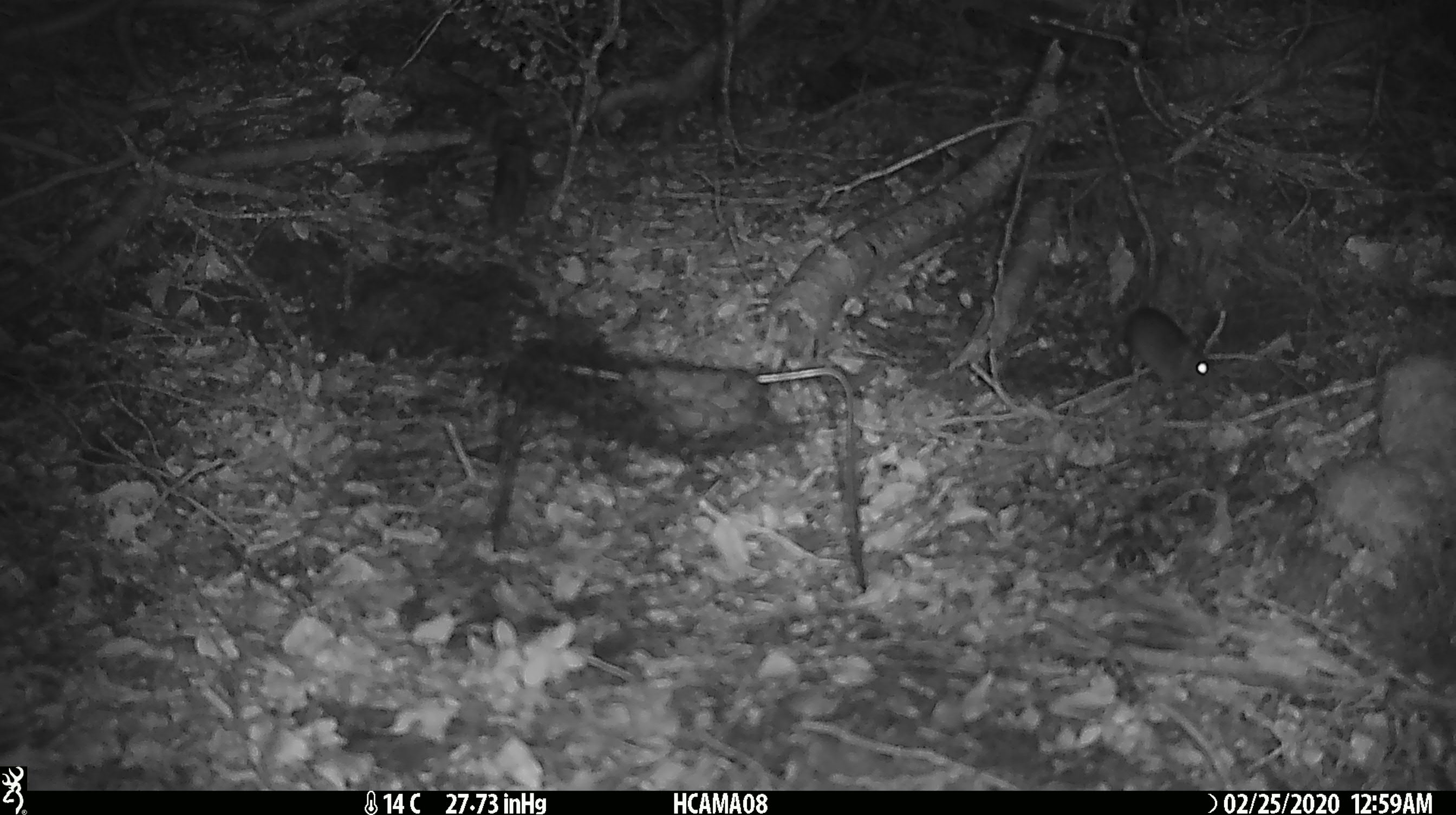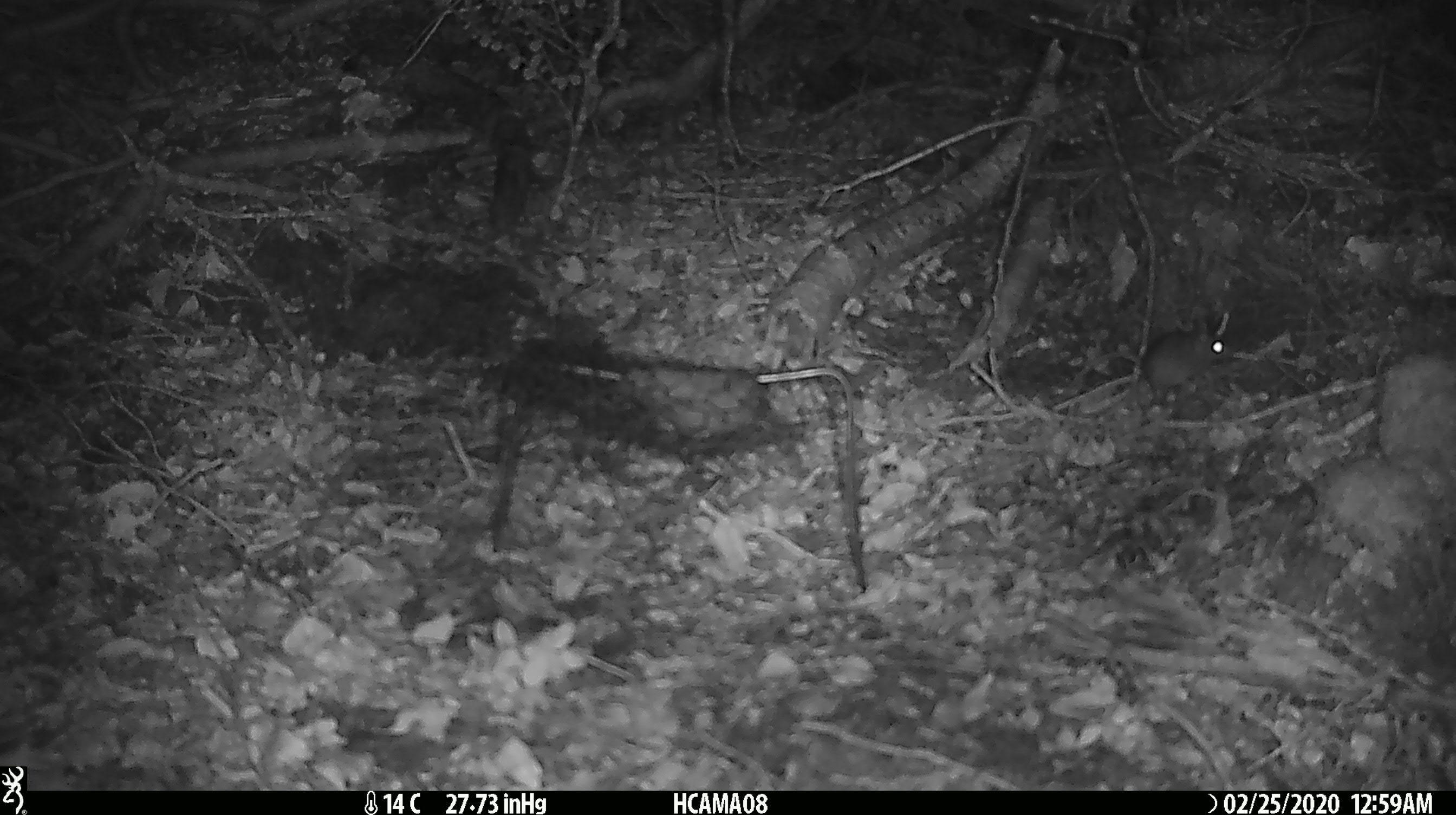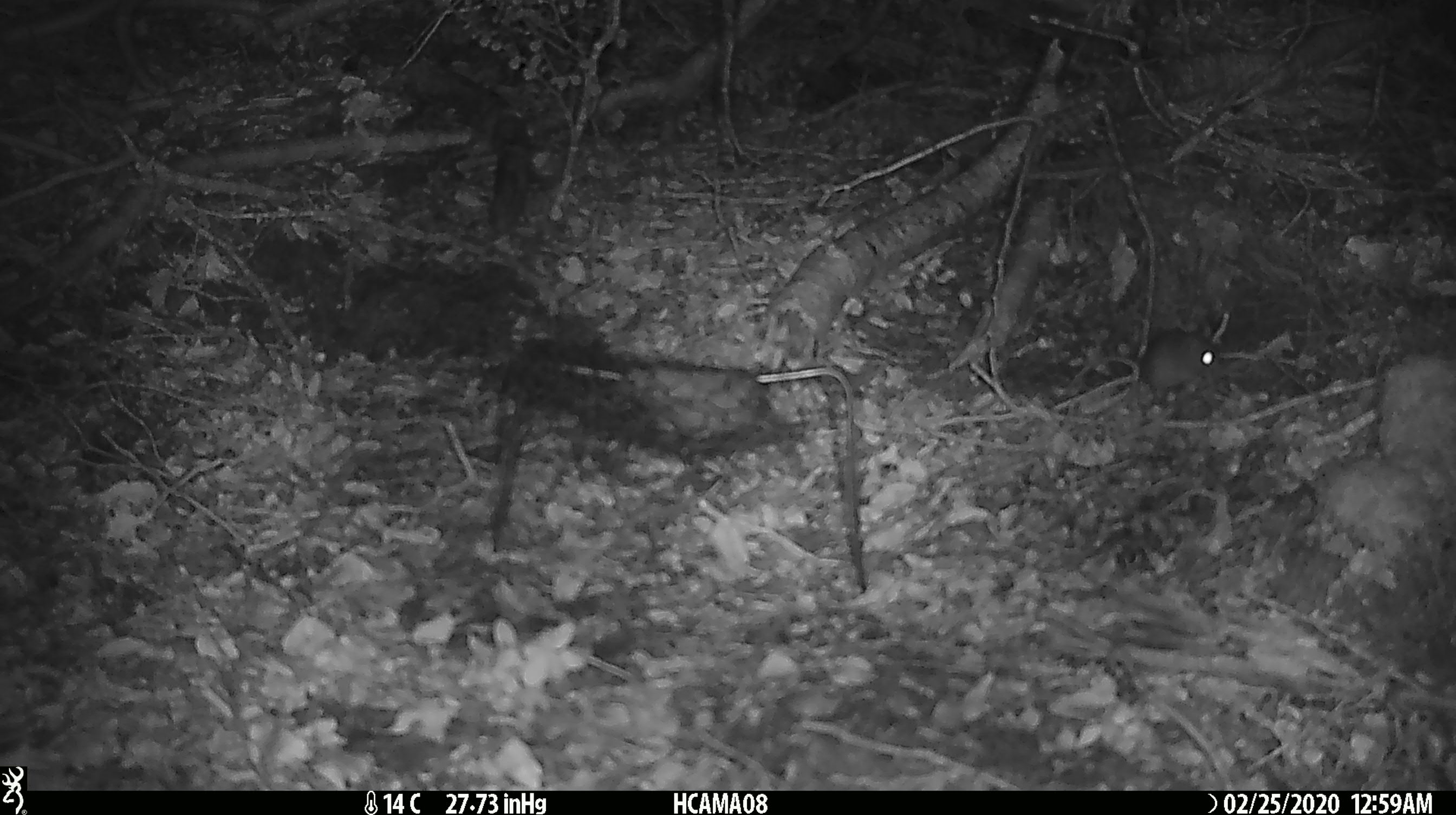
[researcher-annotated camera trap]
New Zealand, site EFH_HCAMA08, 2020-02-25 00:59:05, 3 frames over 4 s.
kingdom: Animalia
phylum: Chordata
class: Mammalia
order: Rodentia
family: Muridae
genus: Mus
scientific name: Mus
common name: mouse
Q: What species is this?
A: Mouse (Mus).